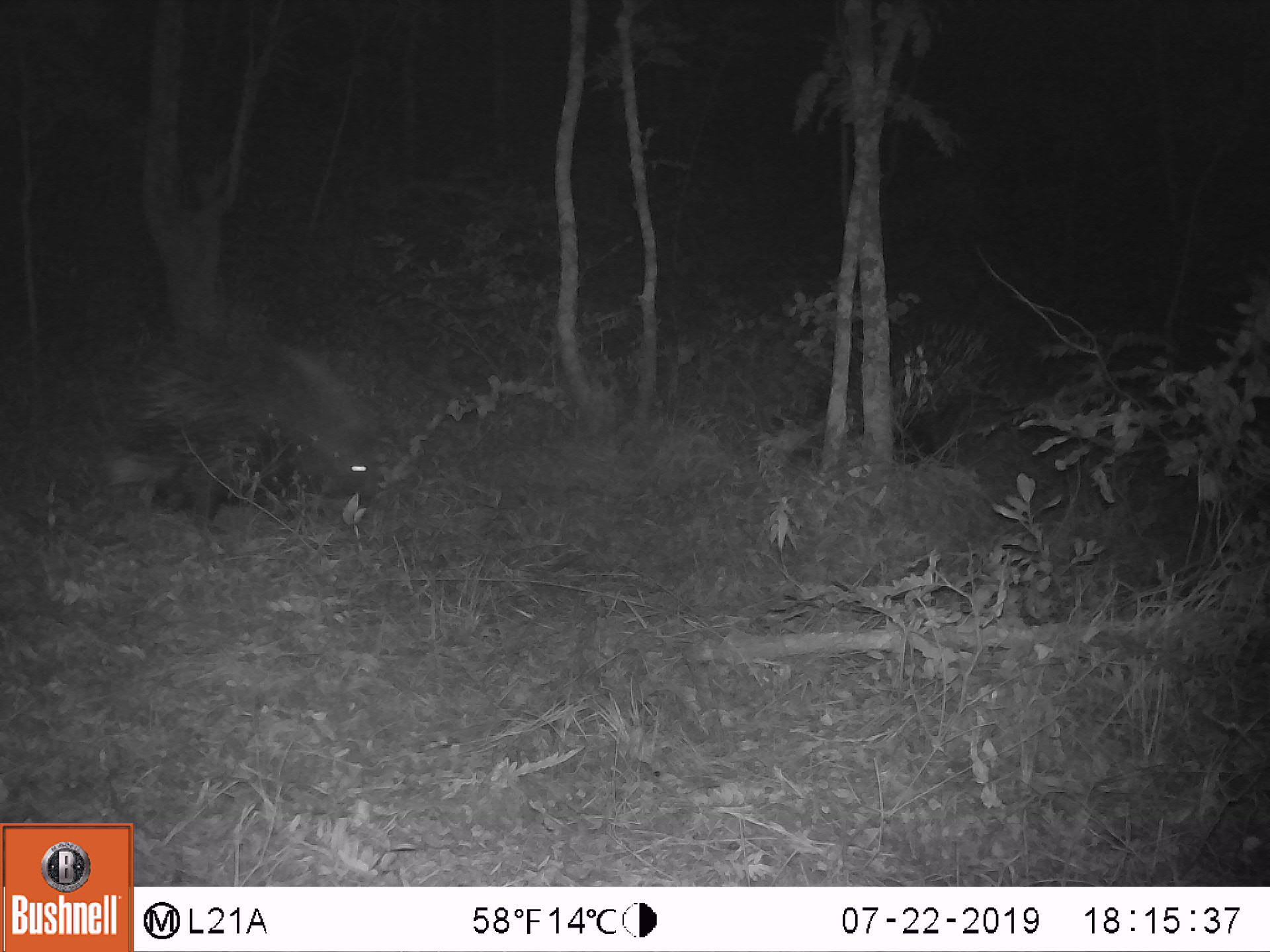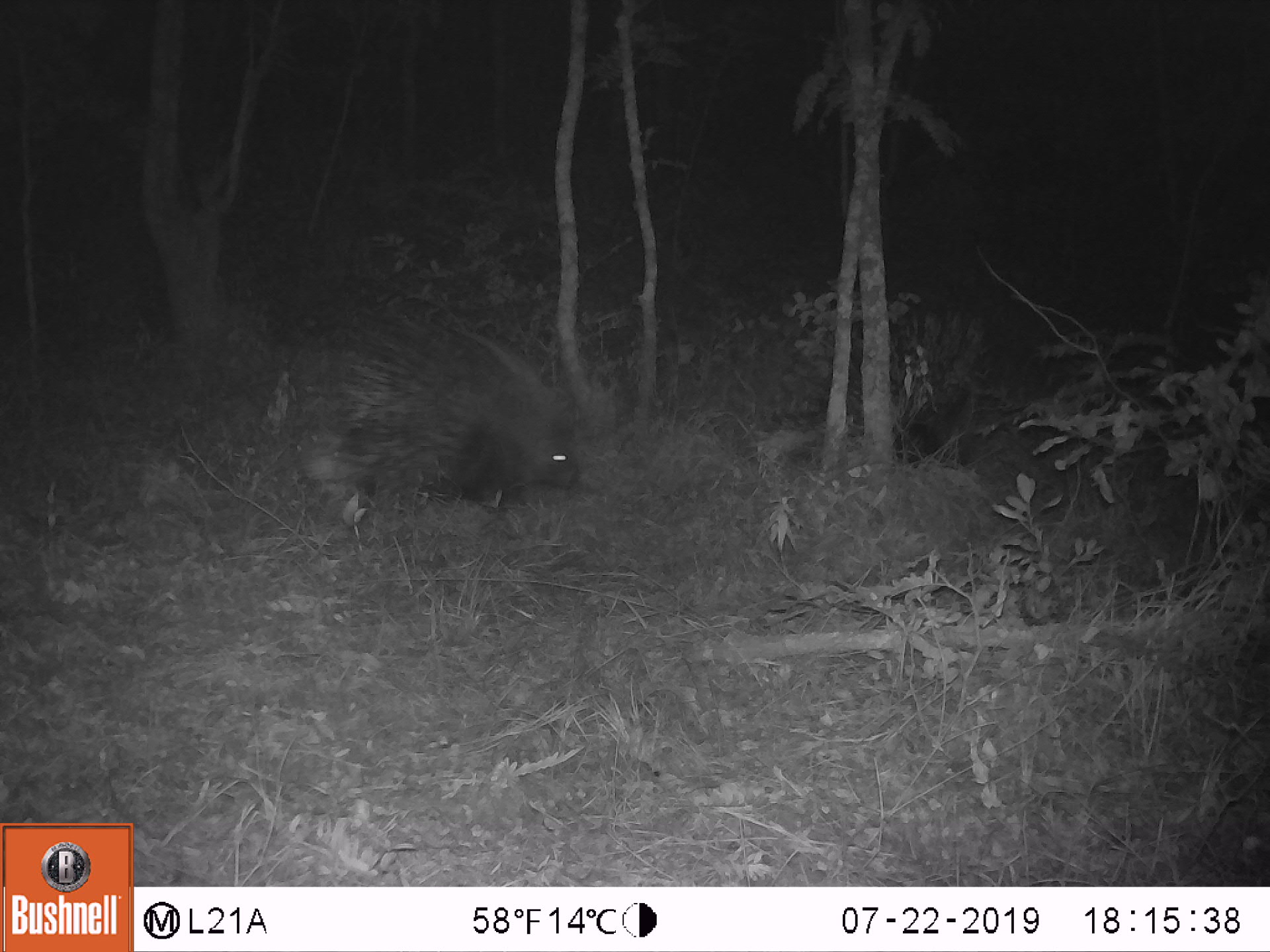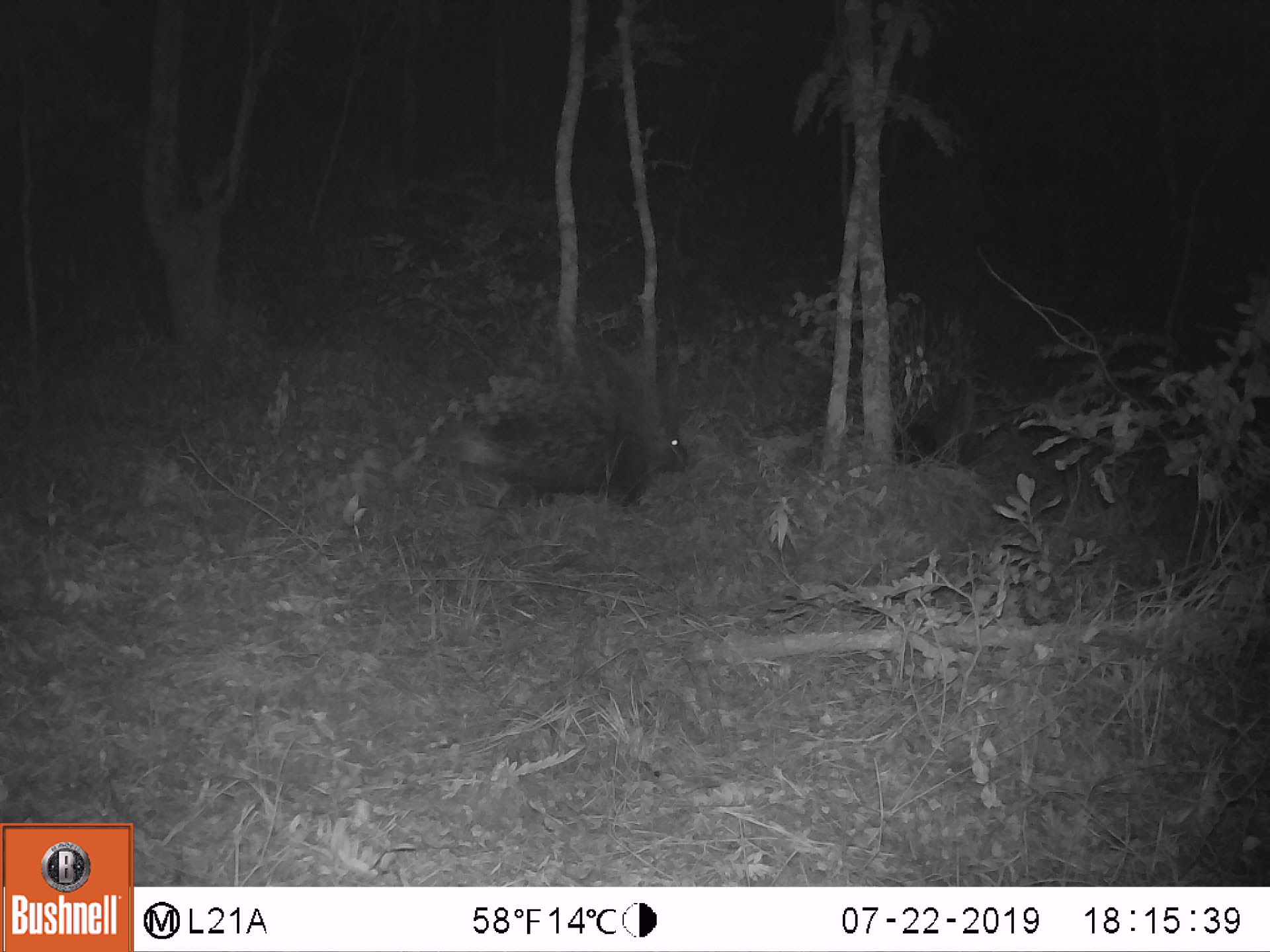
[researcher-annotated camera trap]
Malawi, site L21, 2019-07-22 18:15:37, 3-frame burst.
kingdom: Animalia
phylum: Chordata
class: Mammalia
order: Rodentia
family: Hystricidae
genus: Hystrix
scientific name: Hystrix africaeaustralis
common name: cape porcupine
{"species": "cape porcupine (Hystrix africaeaustralis)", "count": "2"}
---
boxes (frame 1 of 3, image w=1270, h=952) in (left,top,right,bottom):
cape porcupine: (86,311,396,513); (865,318,991,454)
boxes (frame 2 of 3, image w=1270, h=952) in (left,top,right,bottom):
cape porcupine: (300,308,609,500); (885,293,1000,463)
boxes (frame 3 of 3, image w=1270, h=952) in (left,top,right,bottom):
cape porcupine: (442,321,725,512); (877,293,995,458)